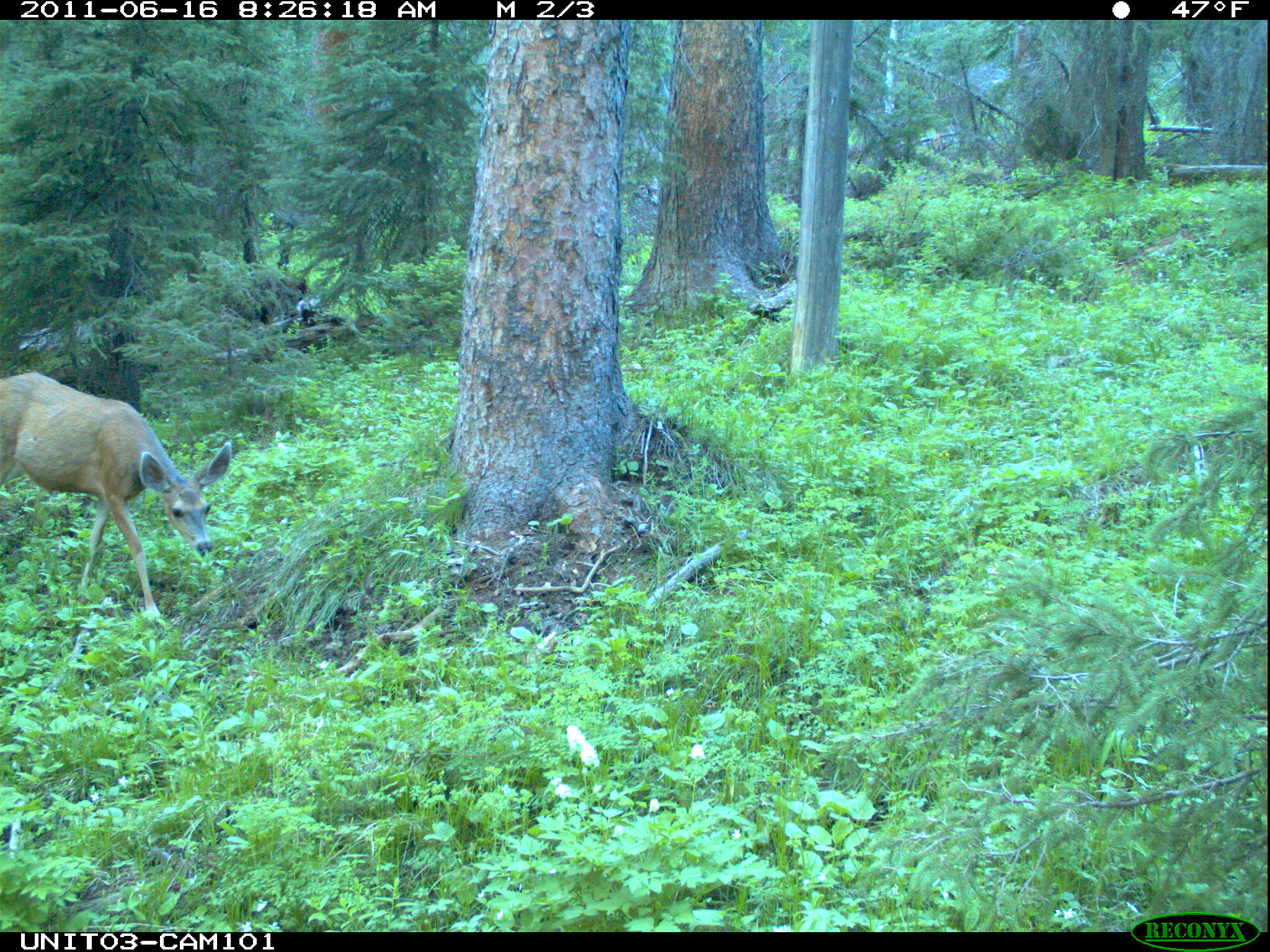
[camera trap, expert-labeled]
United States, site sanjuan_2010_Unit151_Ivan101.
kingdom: Animalia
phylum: Chordata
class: Mammalia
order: Artiodactyla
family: Cervidae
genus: Odocoileus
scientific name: Odocoileus hemionus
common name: mule deer